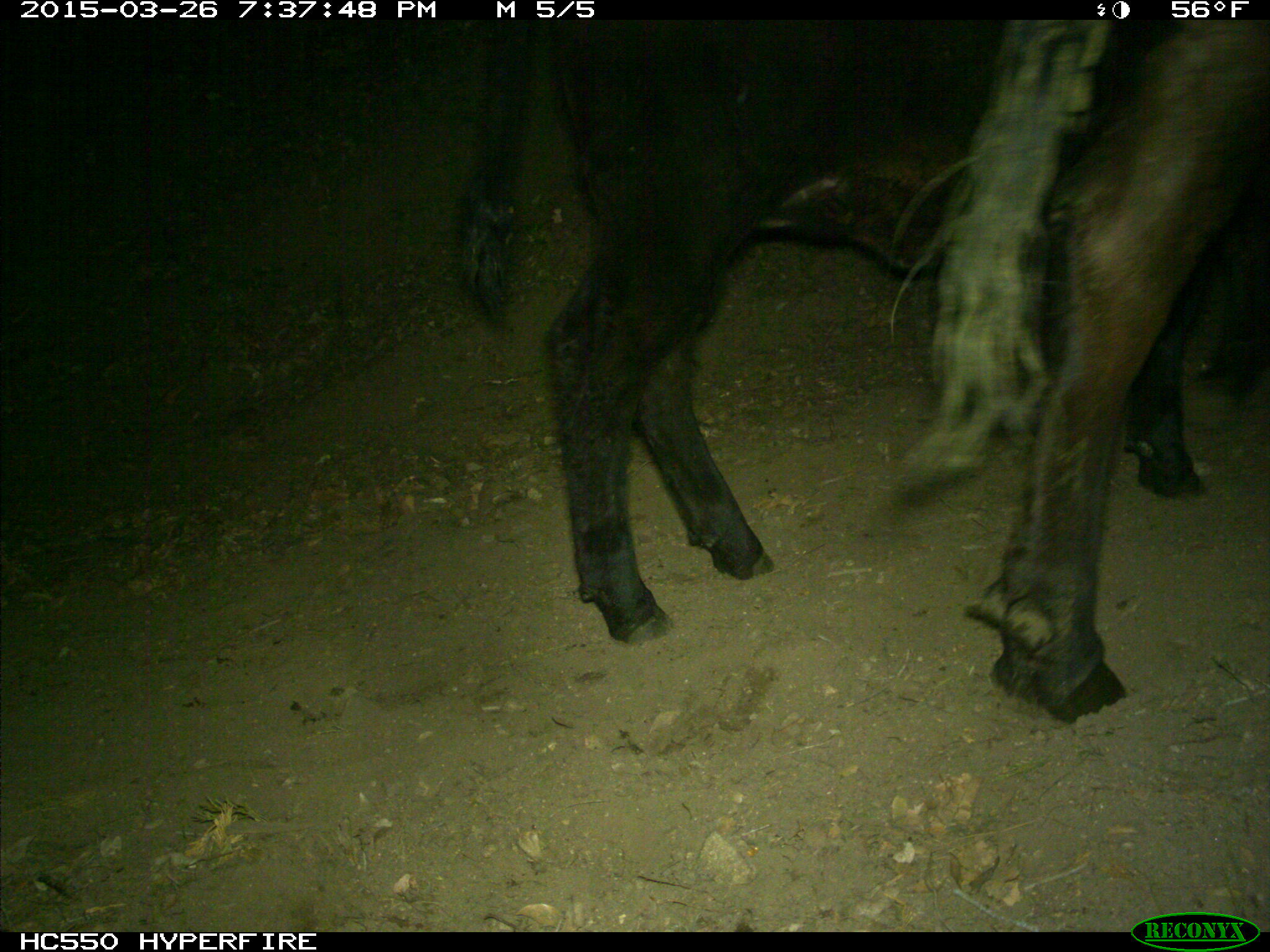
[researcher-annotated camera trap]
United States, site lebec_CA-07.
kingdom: Animalia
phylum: Chordata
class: Mammalia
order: Artiodactyla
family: Bovidae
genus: Bos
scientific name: Bos taurus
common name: domestic cow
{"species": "Bos taurus (domestic cow)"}